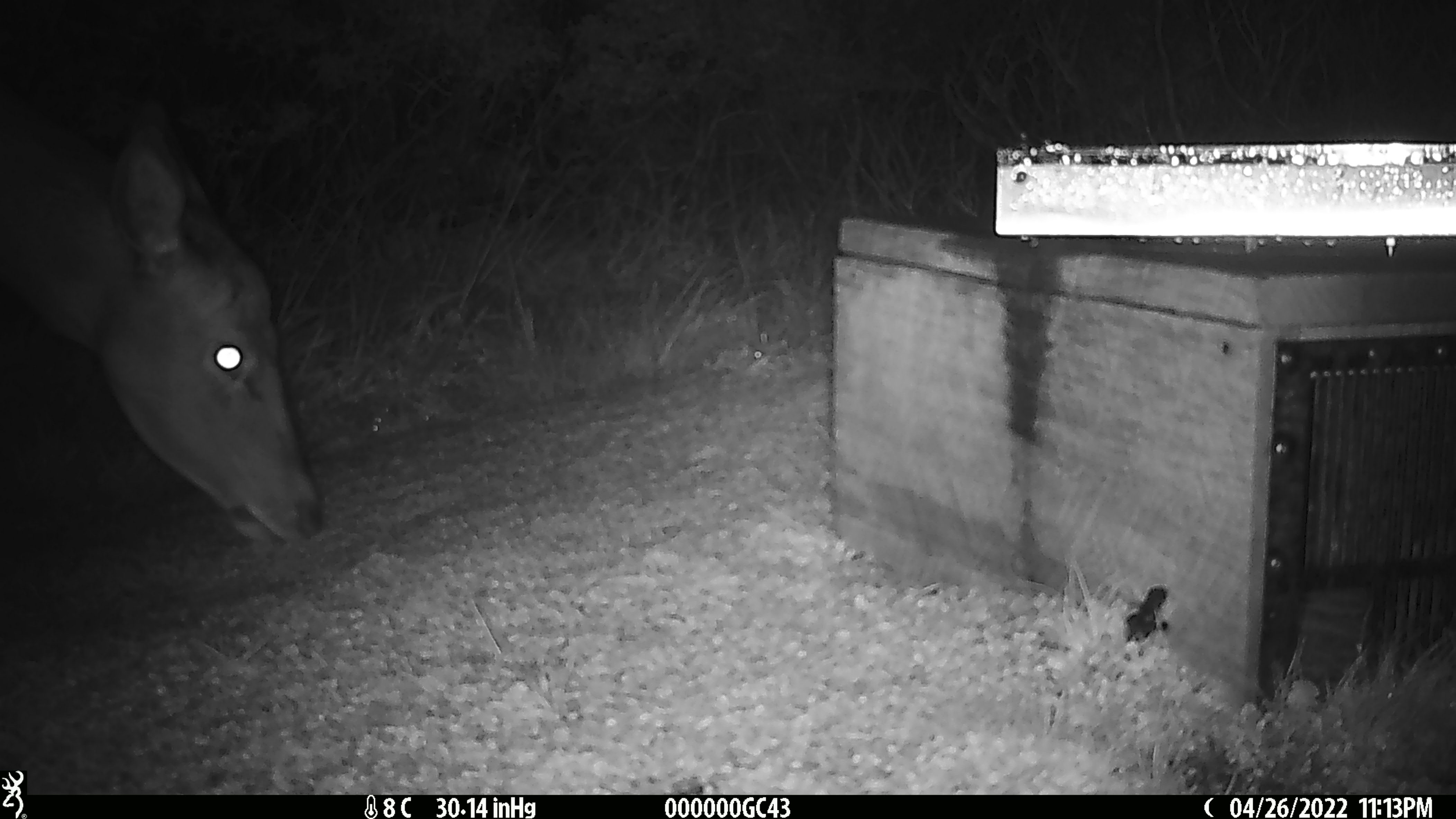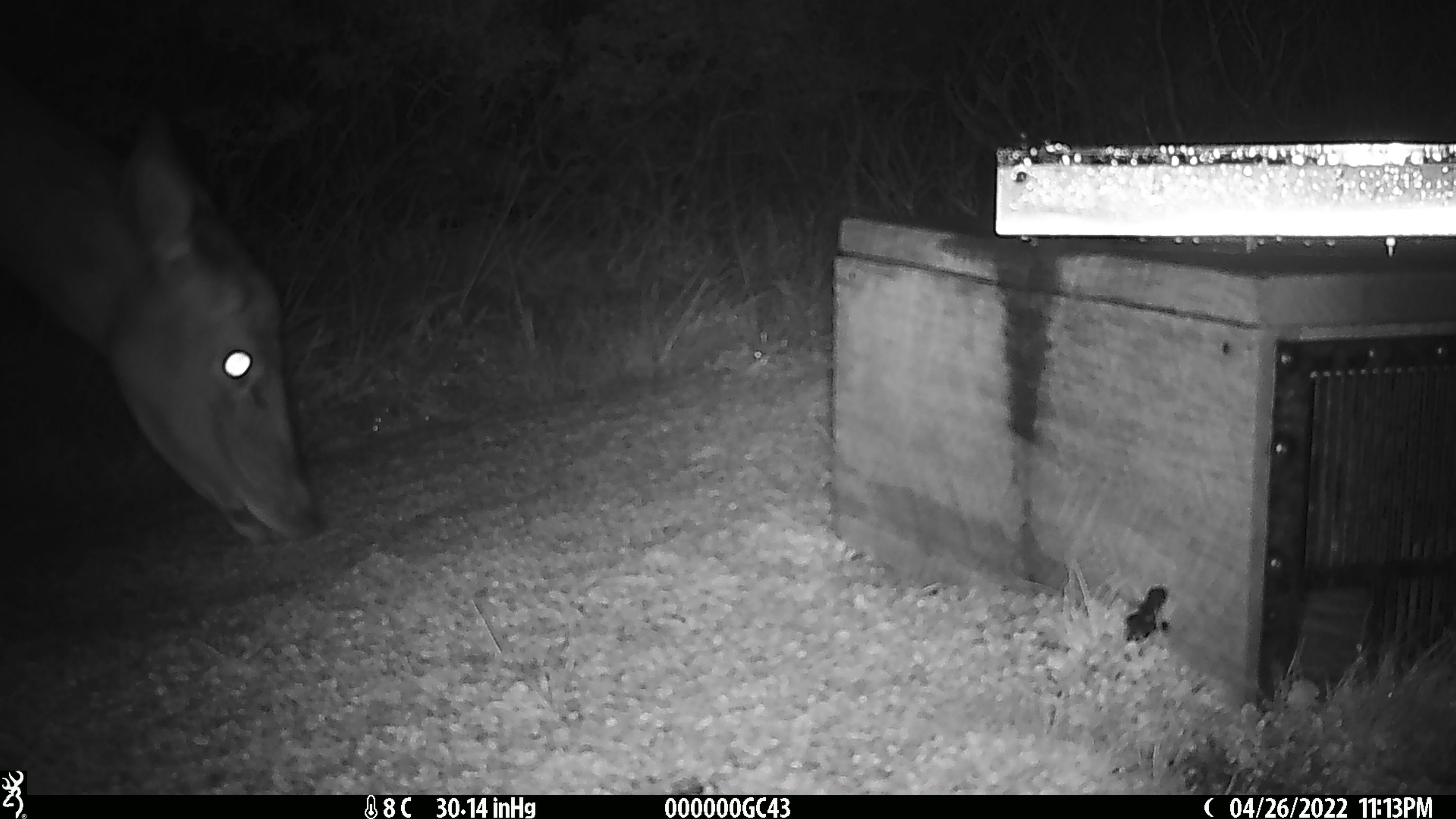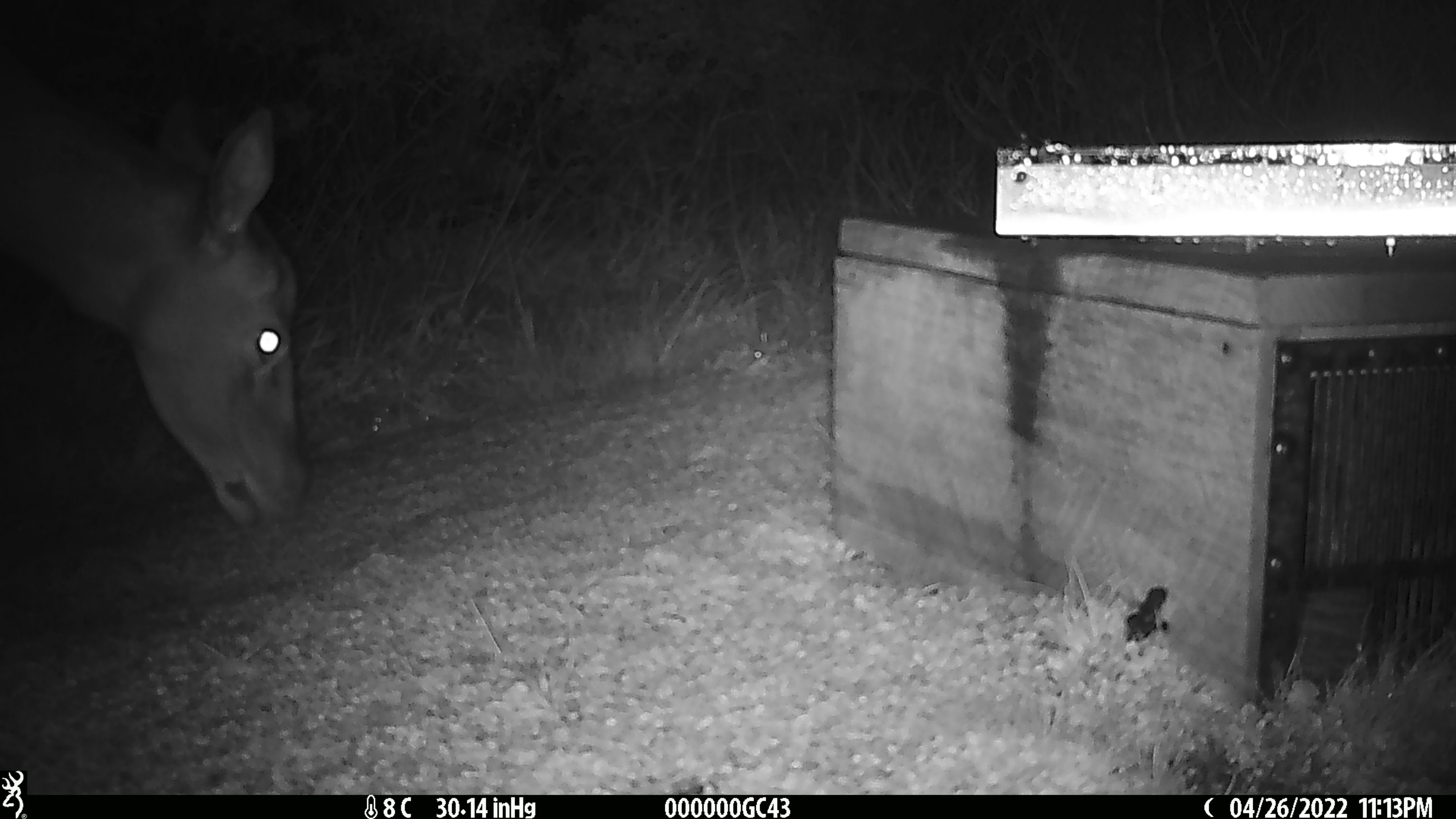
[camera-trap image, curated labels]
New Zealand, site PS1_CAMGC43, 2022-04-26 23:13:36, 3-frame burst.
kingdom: Animalia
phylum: Chordata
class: Mammalia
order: Artiodactyla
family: Cervidae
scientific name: Cervidae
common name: deer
Deer (Cervidae).